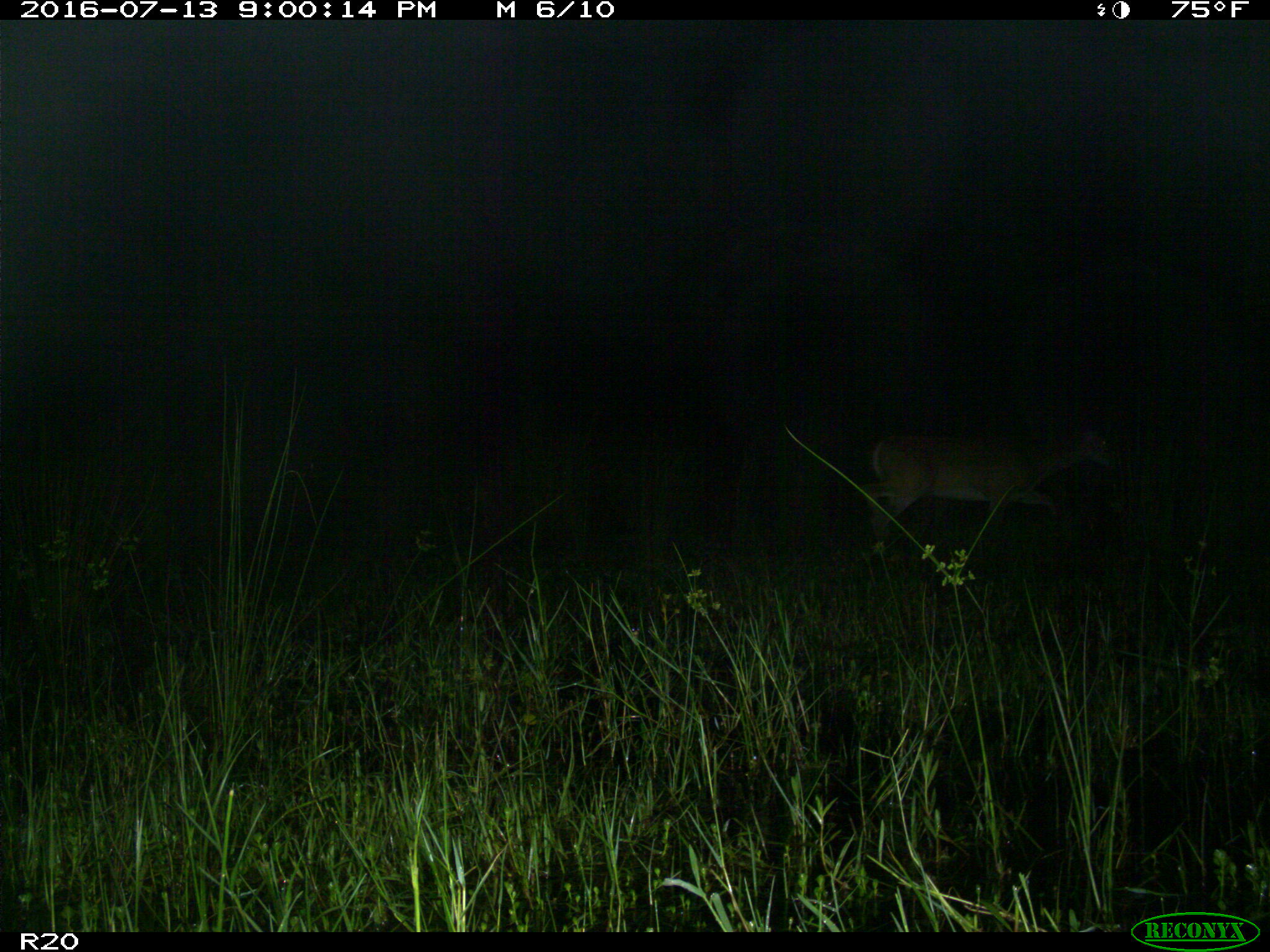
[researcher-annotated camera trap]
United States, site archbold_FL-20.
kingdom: Animalia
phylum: Chordata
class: Mammalia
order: Artiodactyla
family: Cervidae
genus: Odocoileus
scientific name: Odocoileus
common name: deer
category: unidentified deer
Unidentified deer (deer) (Odocoileus).